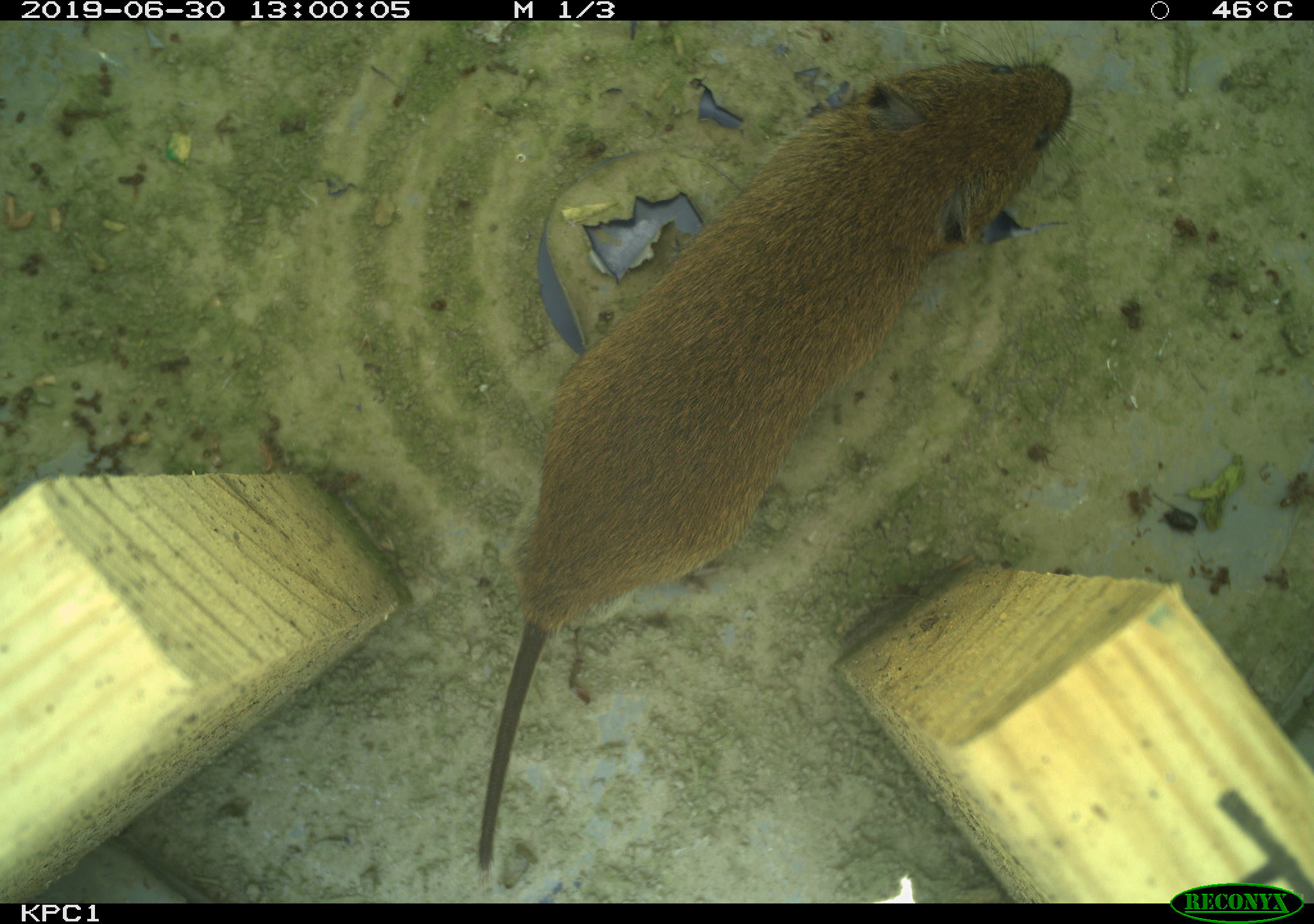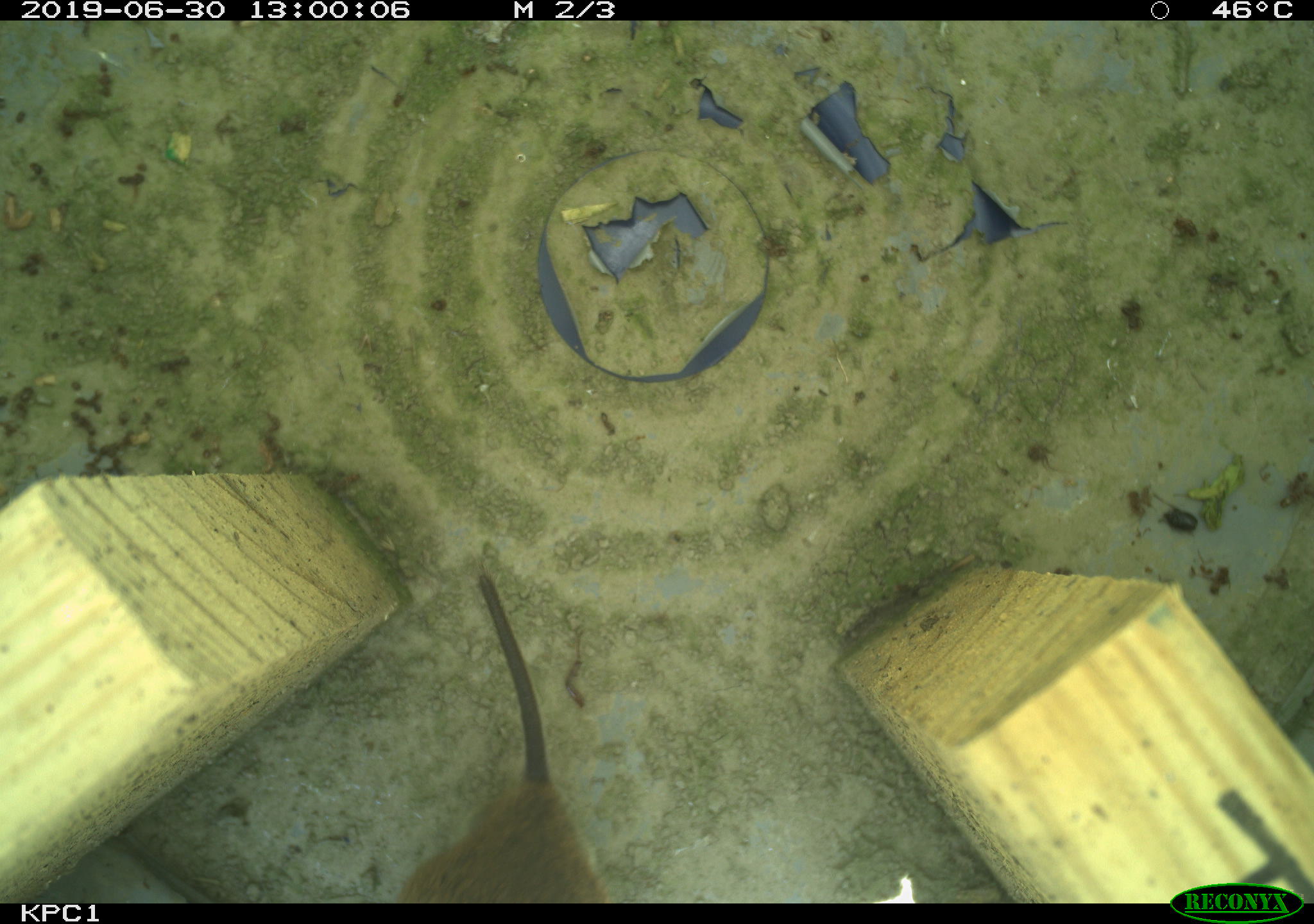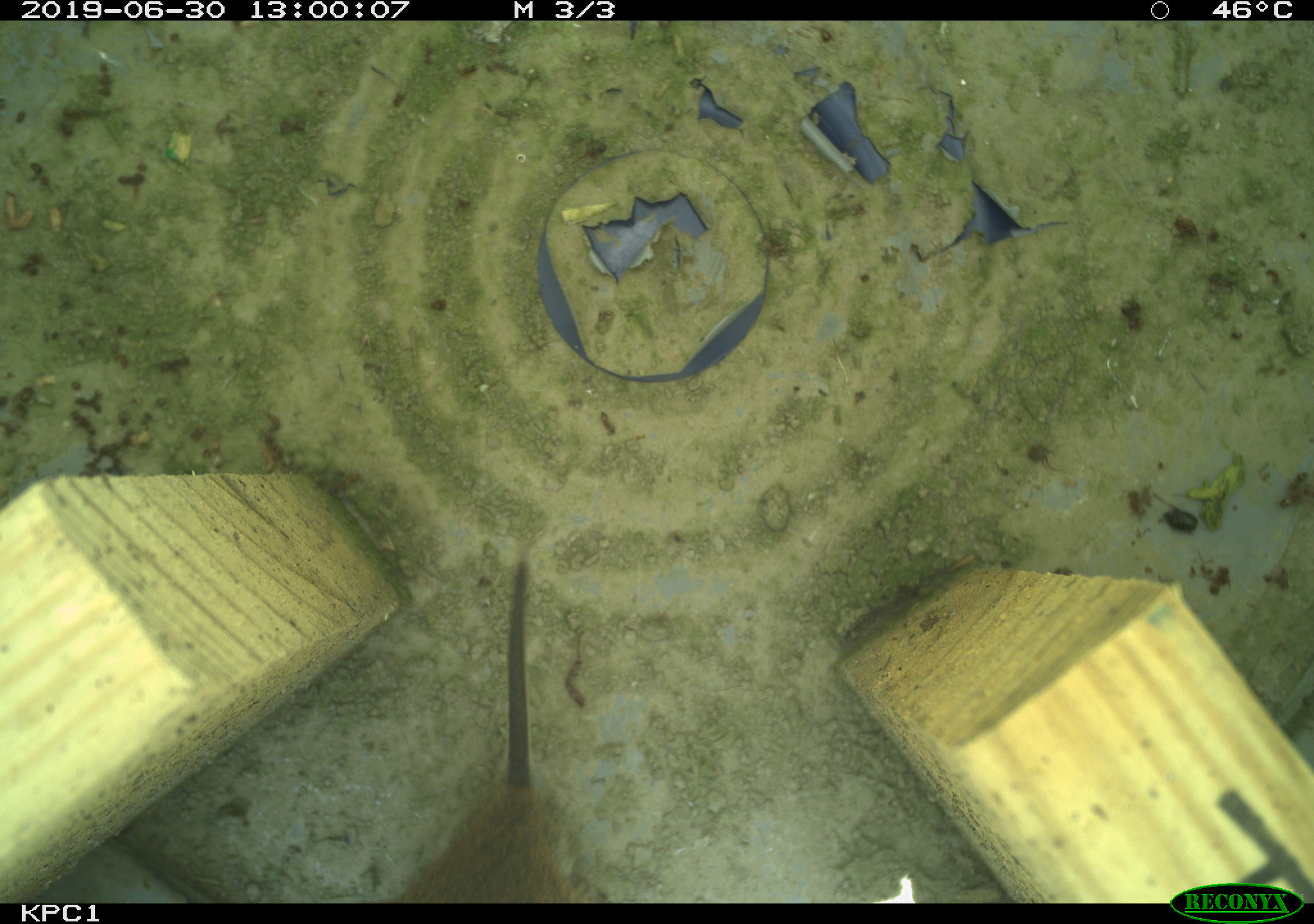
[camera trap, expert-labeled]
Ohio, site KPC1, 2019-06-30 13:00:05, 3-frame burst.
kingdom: Animalia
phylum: Chordata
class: Mammalia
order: Rodentia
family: Cricetidae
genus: Microtus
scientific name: Microtus pennsylvanicus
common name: meadow vole